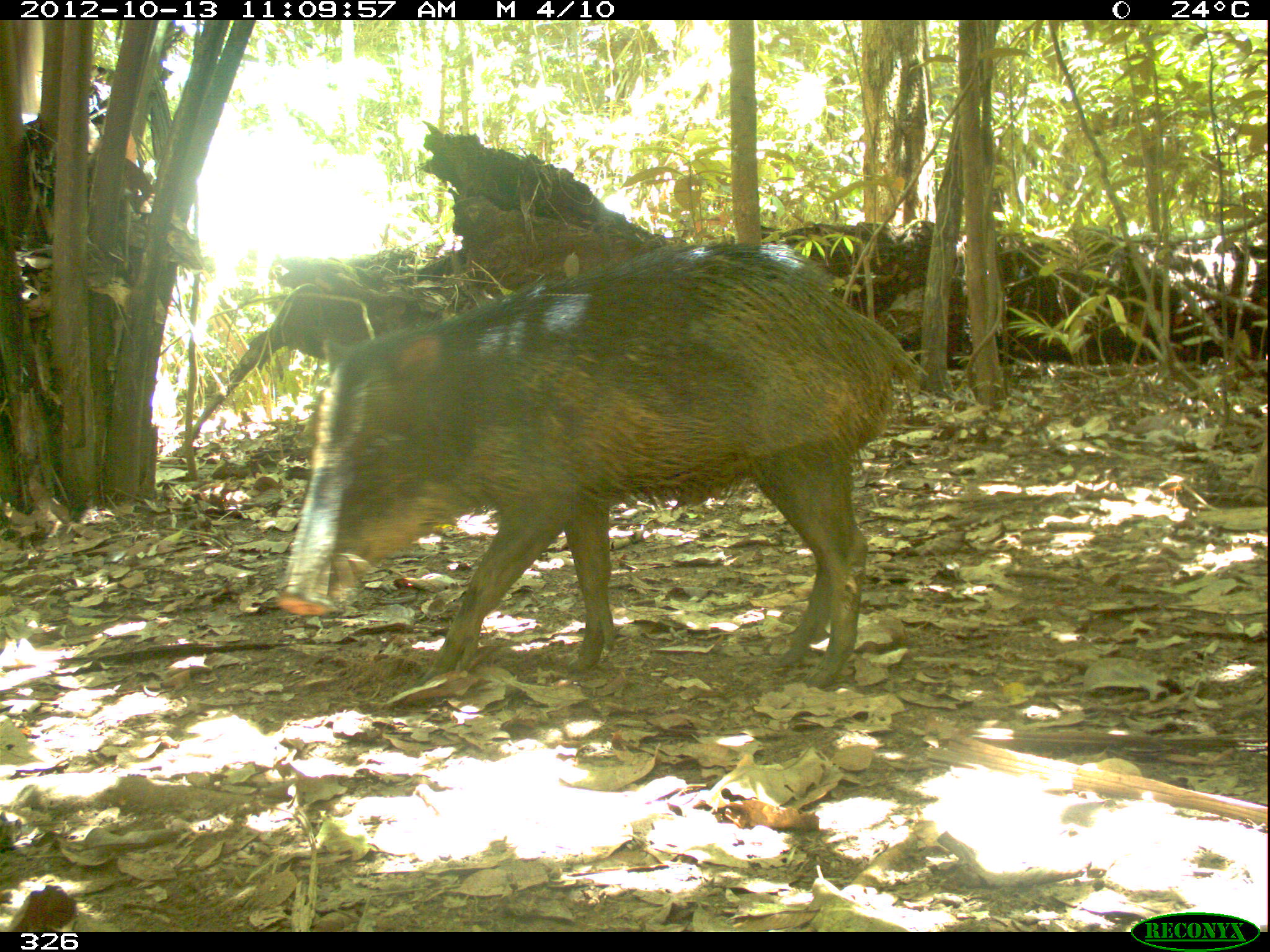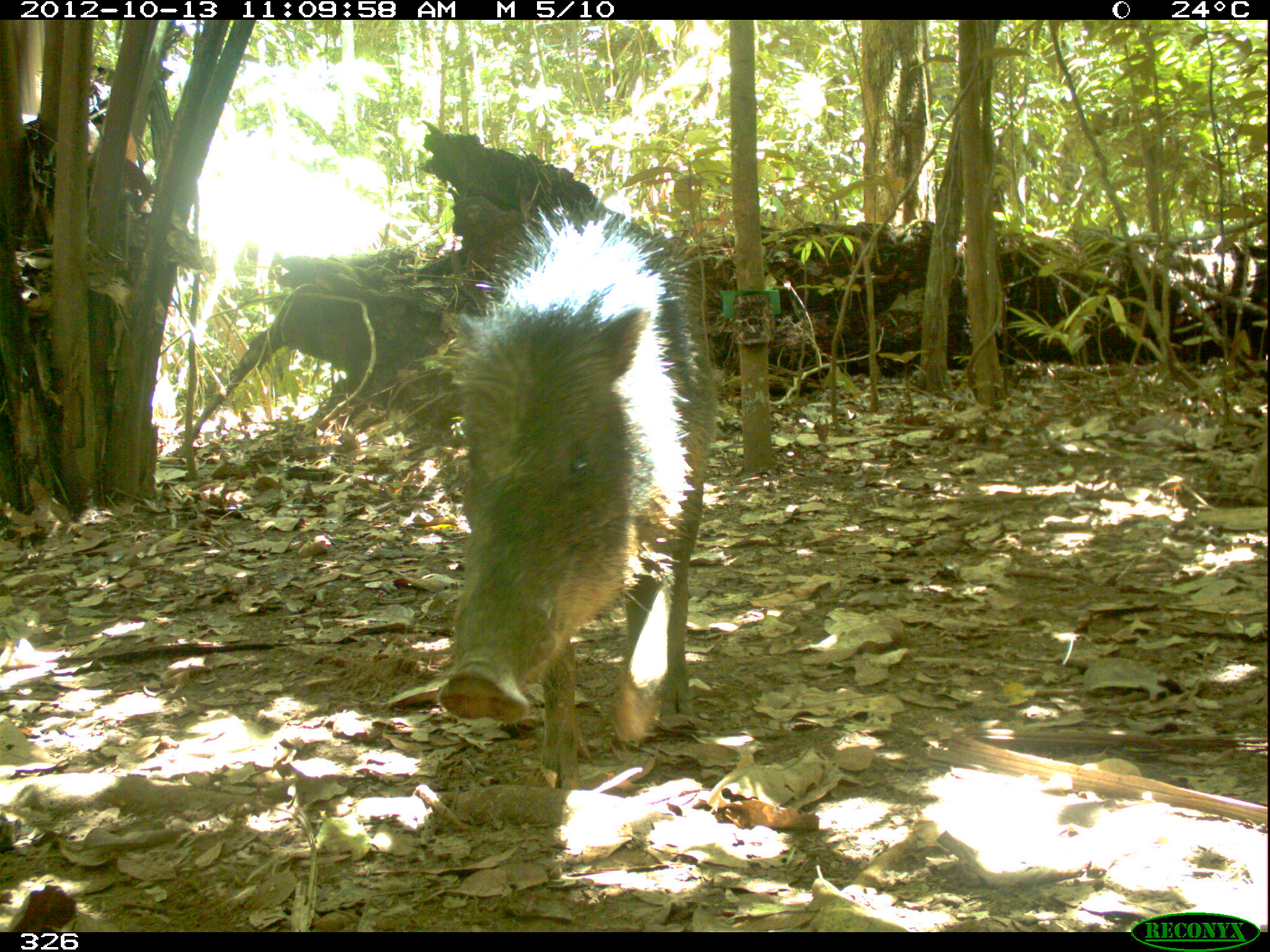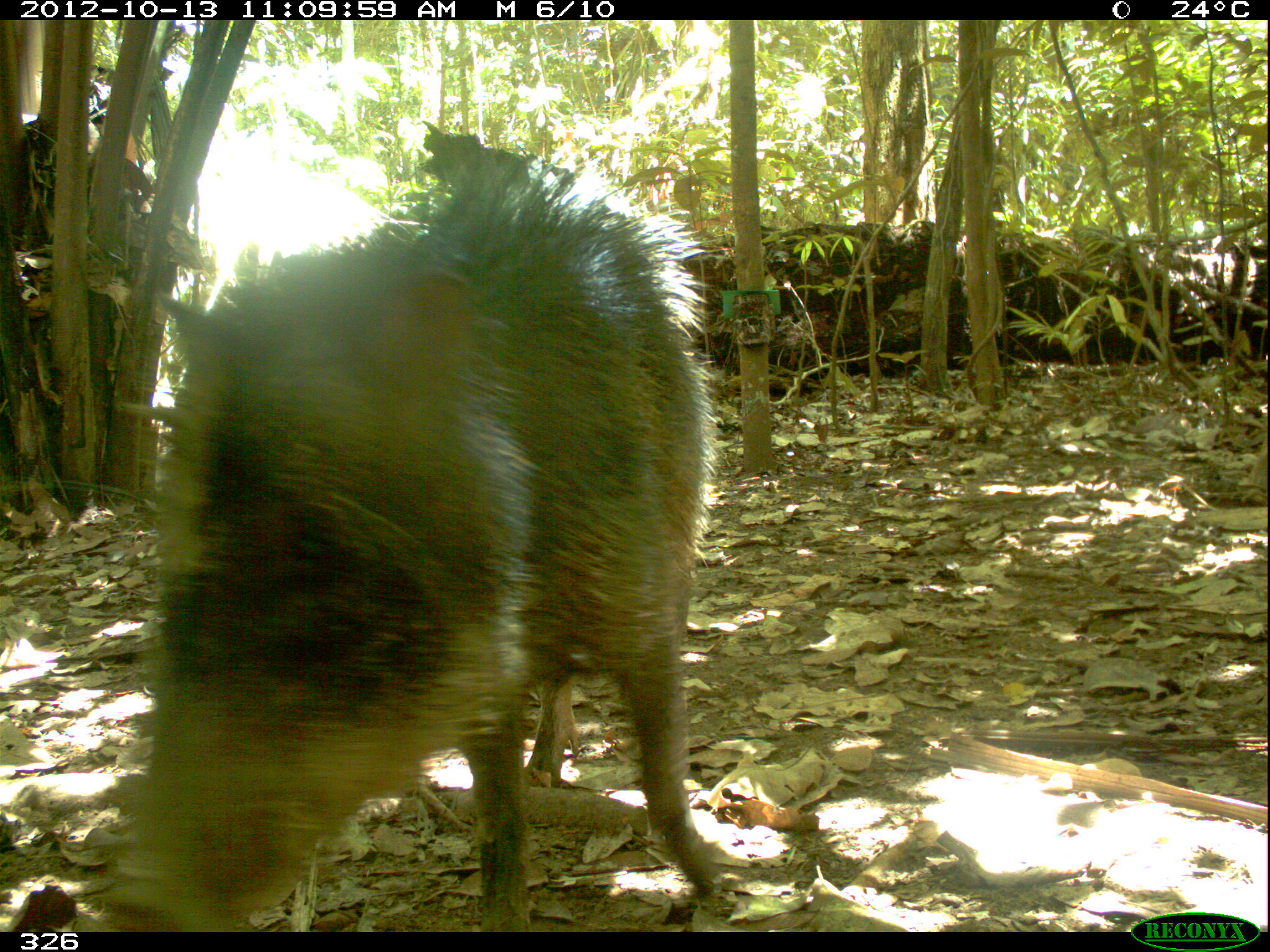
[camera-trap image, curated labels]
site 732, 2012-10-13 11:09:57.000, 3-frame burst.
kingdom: Animalia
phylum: Chordata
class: Mammalia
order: Artiodactyla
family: Tayassuidae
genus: Tayassu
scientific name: Tayassu pecari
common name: white-lipped peccary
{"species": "Tayassu pecari (white-lipped peccary)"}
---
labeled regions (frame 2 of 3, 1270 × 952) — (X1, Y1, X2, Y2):
tayassu pecari: (432, 200, 717, 790)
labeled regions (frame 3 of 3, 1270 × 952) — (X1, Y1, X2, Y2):
tayassu pecari: (89, 149, 714, 932)